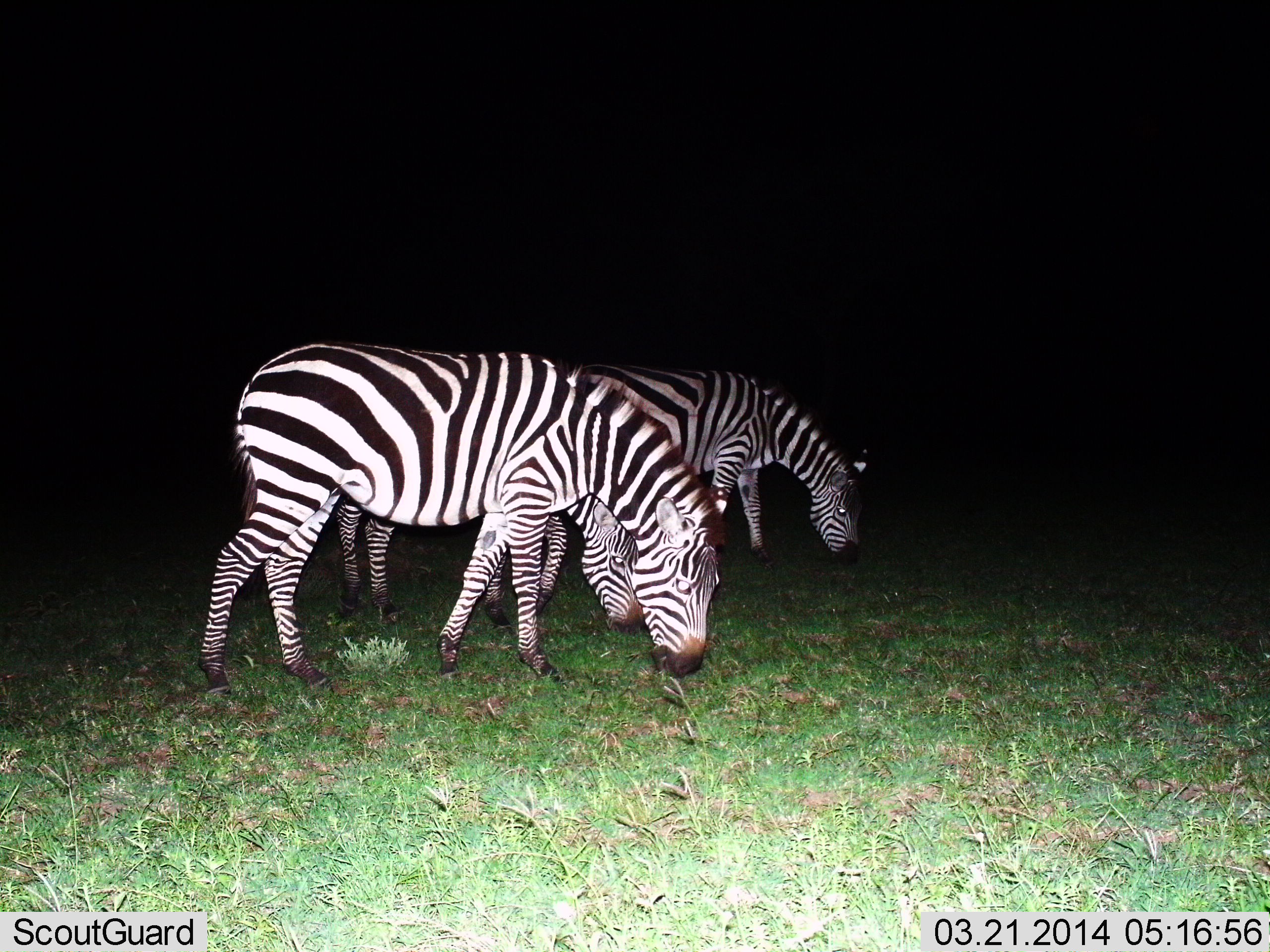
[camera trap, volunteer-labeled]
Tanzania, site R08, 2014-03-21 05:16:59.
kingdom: Animalia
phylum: Chordata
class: Mammalia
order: Perissodactyla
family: Equidae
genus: Equus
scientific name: Equus quagga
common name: plains zebra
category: zebra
Zebra (plains zebra) (Equus quagga), count 3. Behavior (volunteer vote fractions): standing 20%, resting 0%, moving 10%, interacting 0%. Young present (vote fraction): 0%. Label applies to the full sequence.